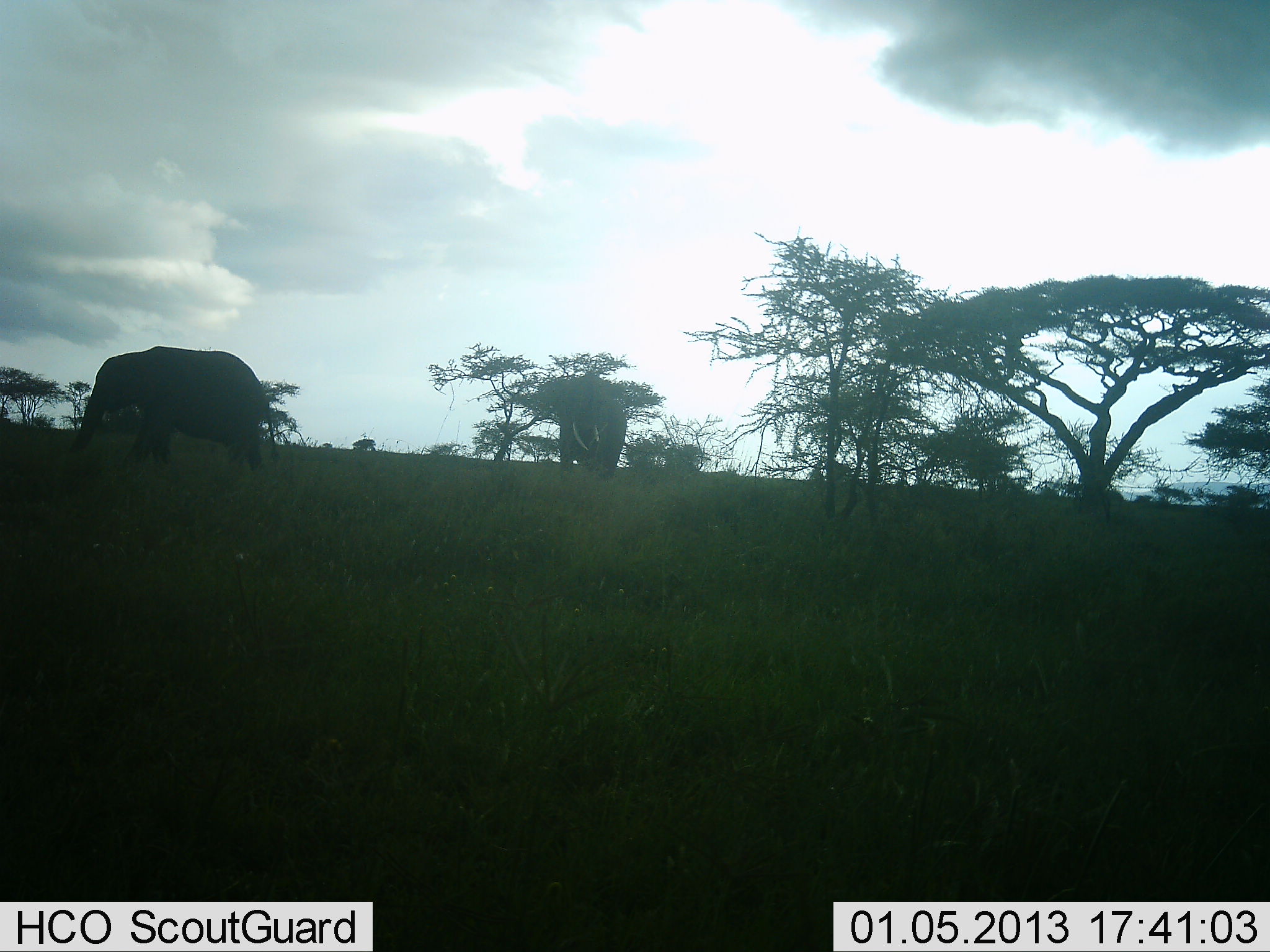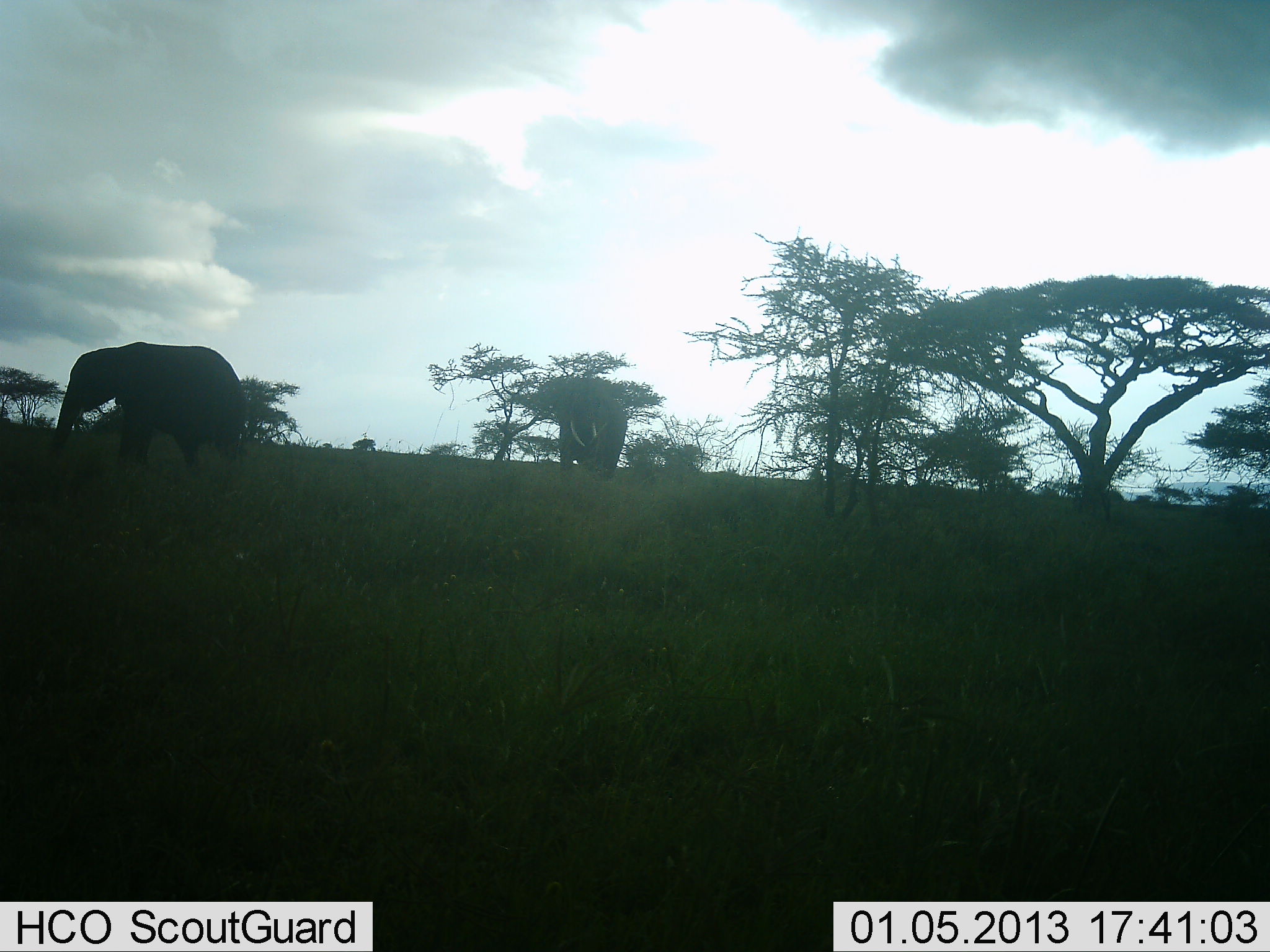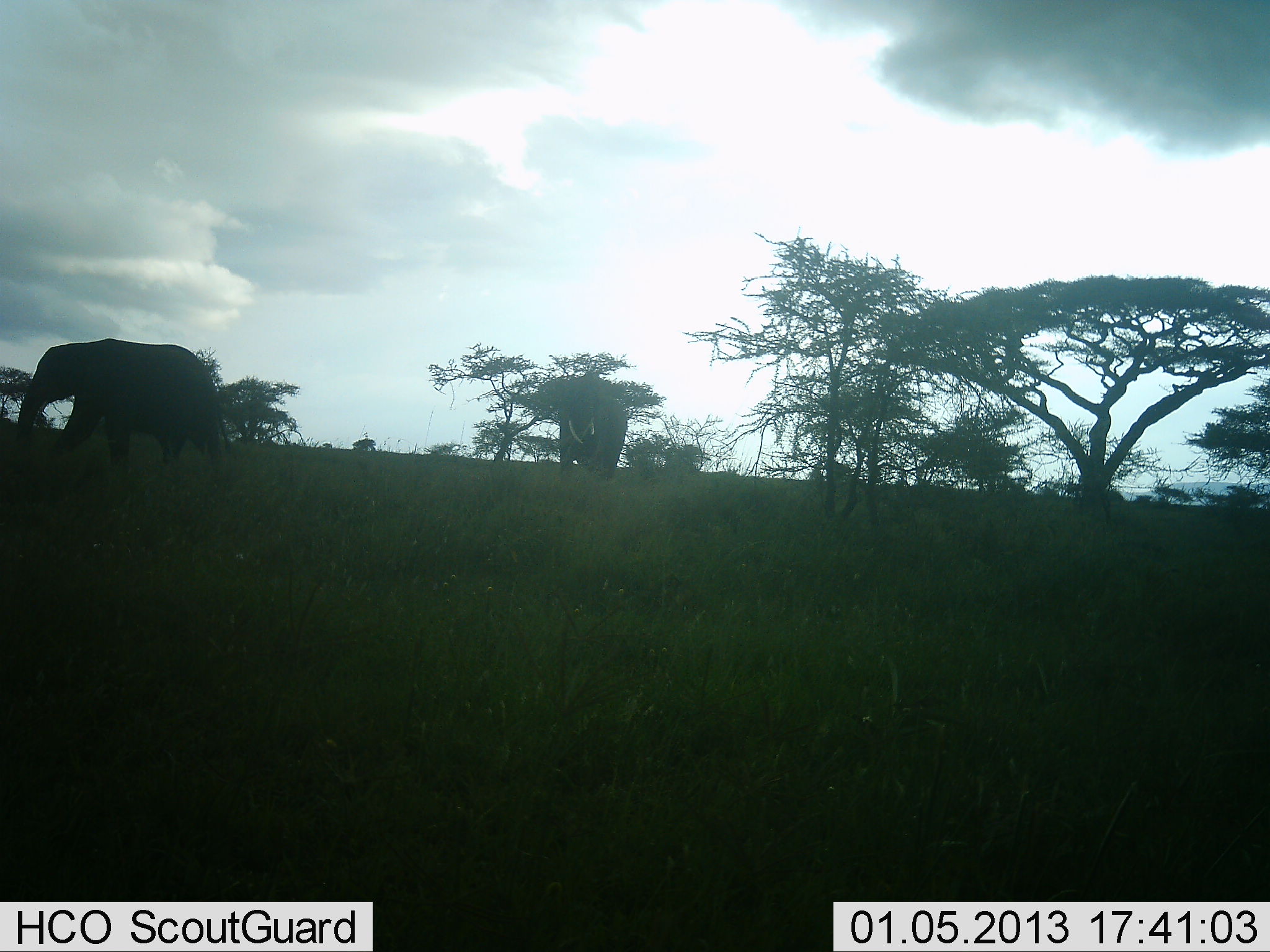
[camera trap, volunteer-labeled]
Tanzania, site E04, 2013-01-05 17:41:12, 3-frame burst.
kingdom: Animalia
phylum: Chordata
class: Mammalia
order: Proboscidea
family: Elephantidae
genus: Loxodonta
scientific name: Loxodonta africana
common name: african bush elephant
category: elephant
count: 2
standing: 59%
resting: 0%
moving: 82%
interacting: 6%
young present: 0%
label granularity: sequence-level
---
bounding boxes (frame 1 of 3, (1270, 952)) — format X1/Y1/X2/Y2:
animal: 66/344/279/478; 551/369/628/480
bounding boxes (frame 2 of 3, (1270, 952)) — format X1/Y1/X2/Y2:
animal: 49/342/253/475; 557/380/628/480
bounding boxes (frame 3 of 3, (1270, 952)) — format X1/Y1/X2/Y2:
animal: 13/338/226/466; 553/369/628/480